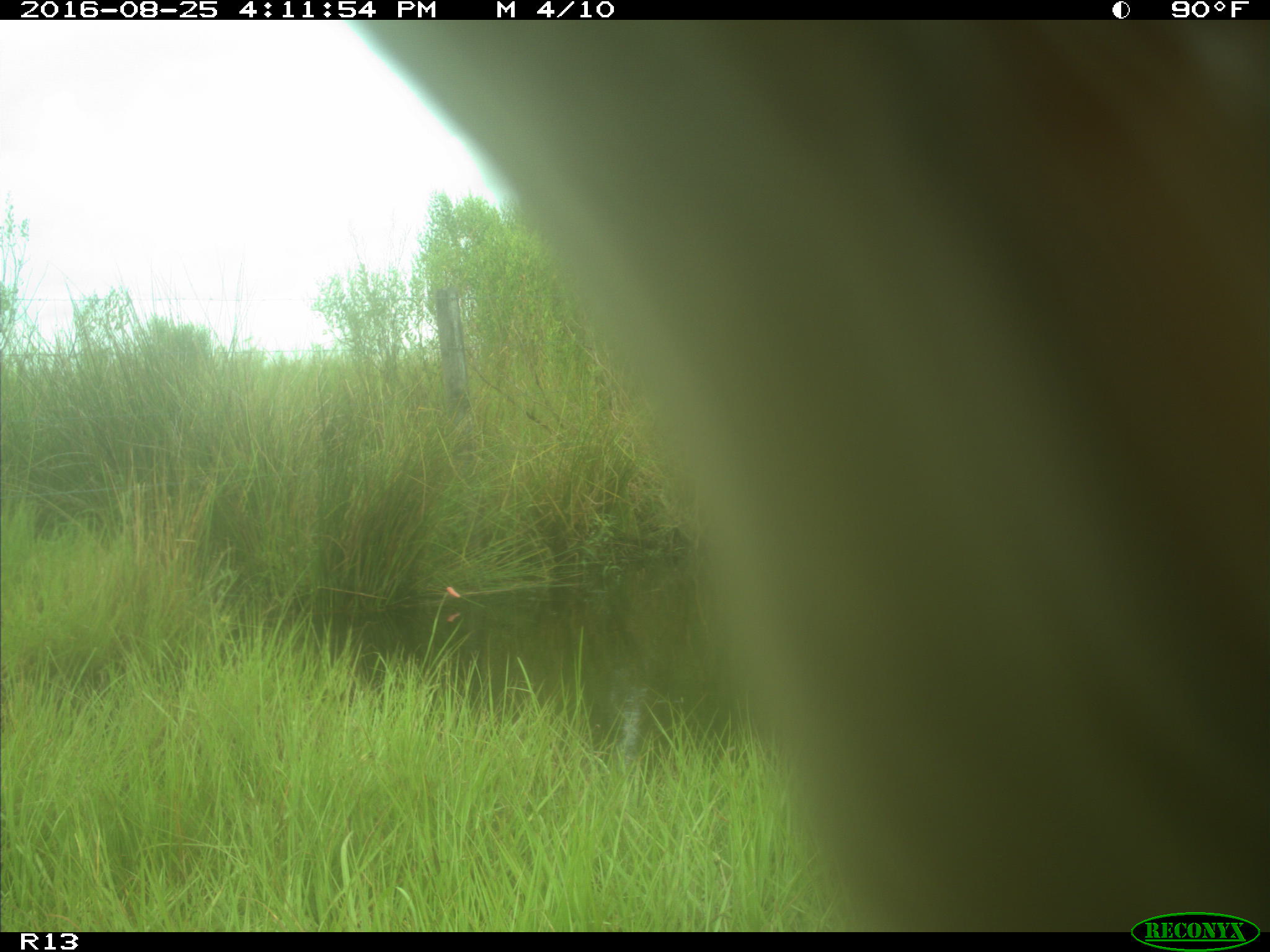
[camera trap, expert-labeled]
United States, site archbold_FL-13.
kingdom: Animalia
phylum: Chordata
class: Mammalia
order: Artiodactyla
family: Bovidae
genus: Bos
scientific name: Bos taurus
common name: domestic cow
Bos taurus (domestic cow).